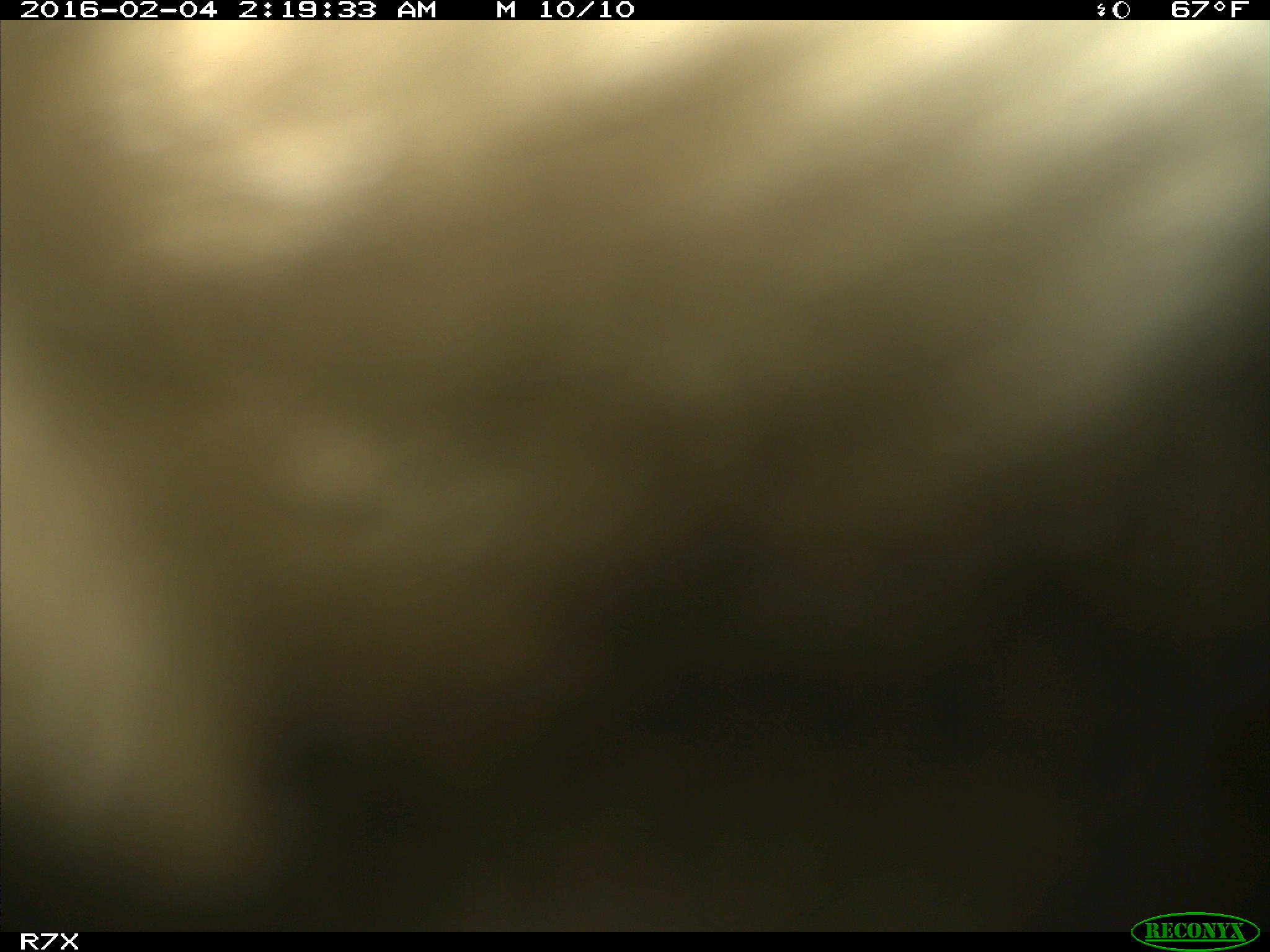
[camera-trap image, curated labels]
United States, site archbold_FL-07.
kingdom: Animalia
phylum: Chordata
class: Mammalia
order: Artiodactyla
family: Bovidae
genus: Bos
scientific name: Bos taurus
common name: domestic cow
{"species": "Bos taurus (domestic cow)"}